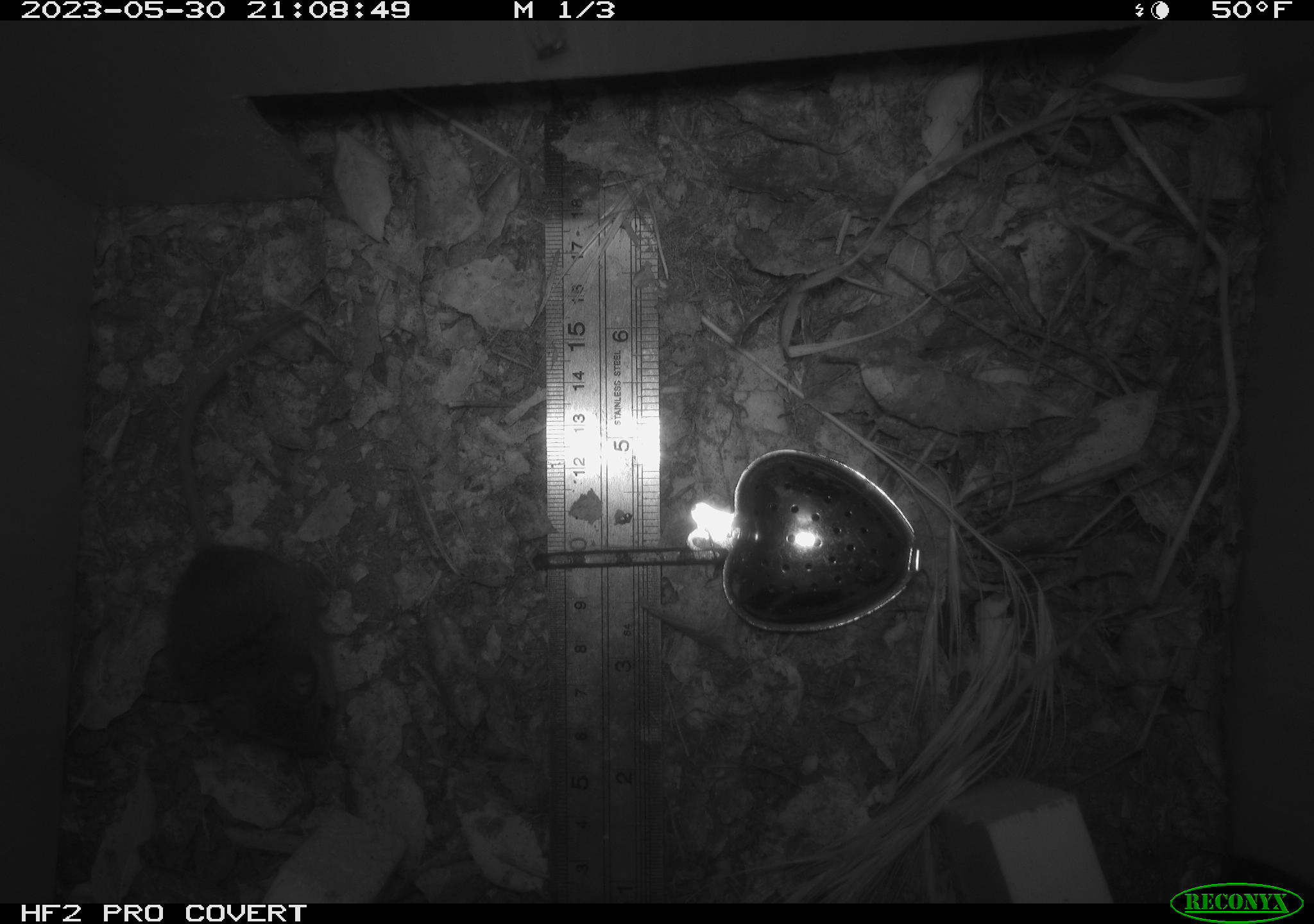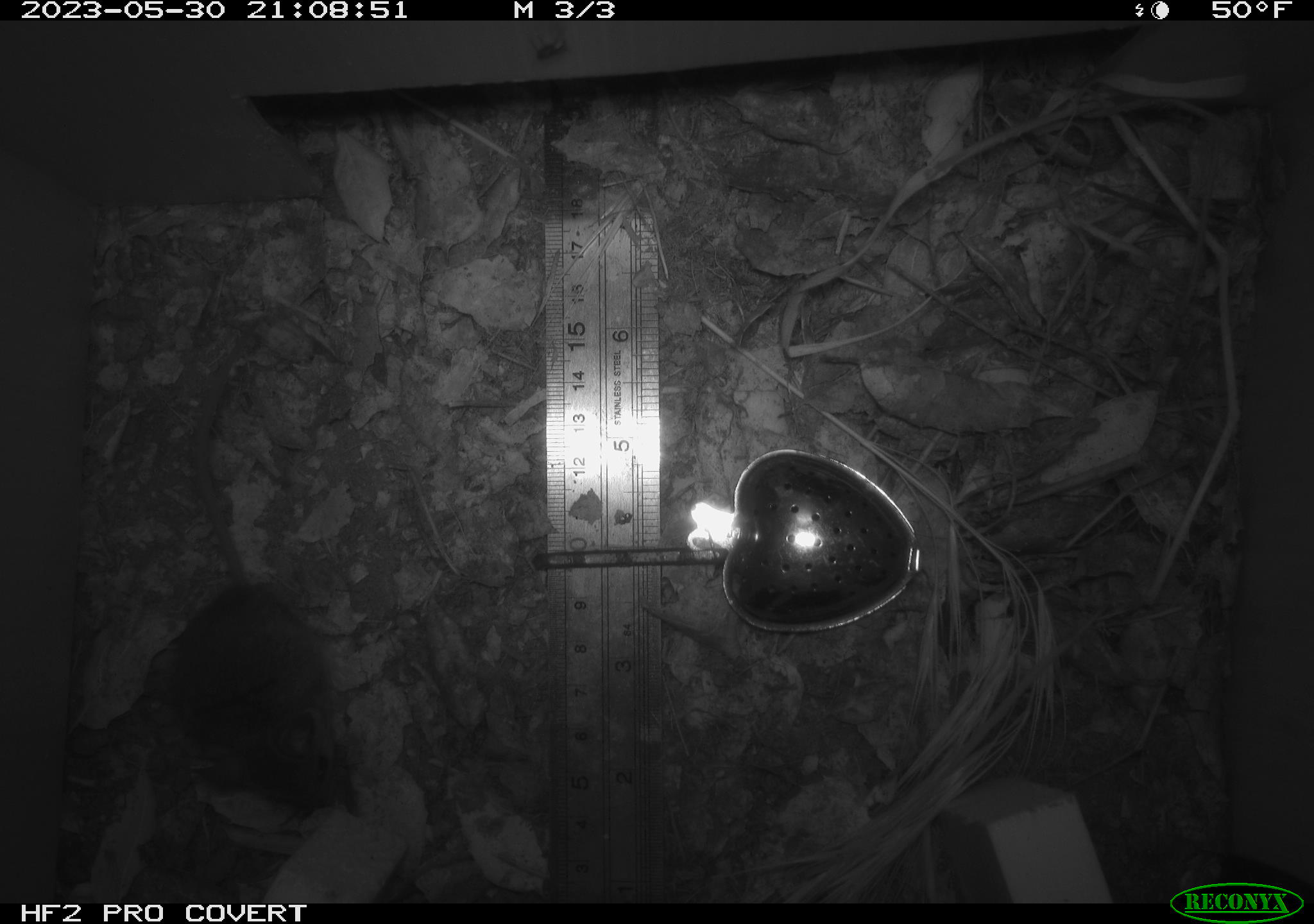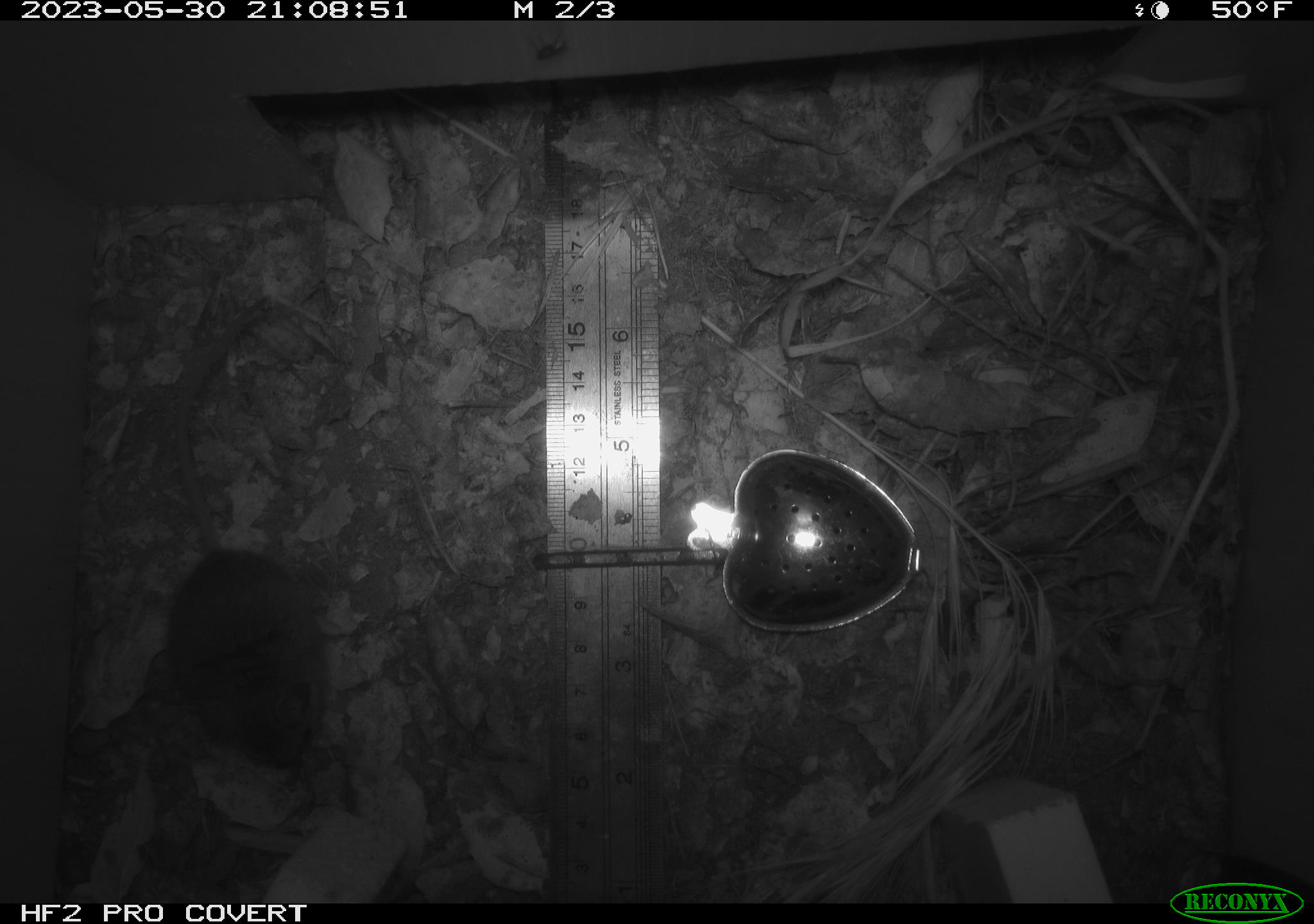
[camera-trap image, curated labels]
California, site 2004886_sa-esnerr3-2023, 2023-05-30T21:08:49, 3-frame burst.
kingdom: Animalia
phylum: Chordata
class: Mammalia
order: Rodentia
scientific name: Rodentia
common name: mouse species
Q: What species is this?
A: Mouse species (Rodentia).